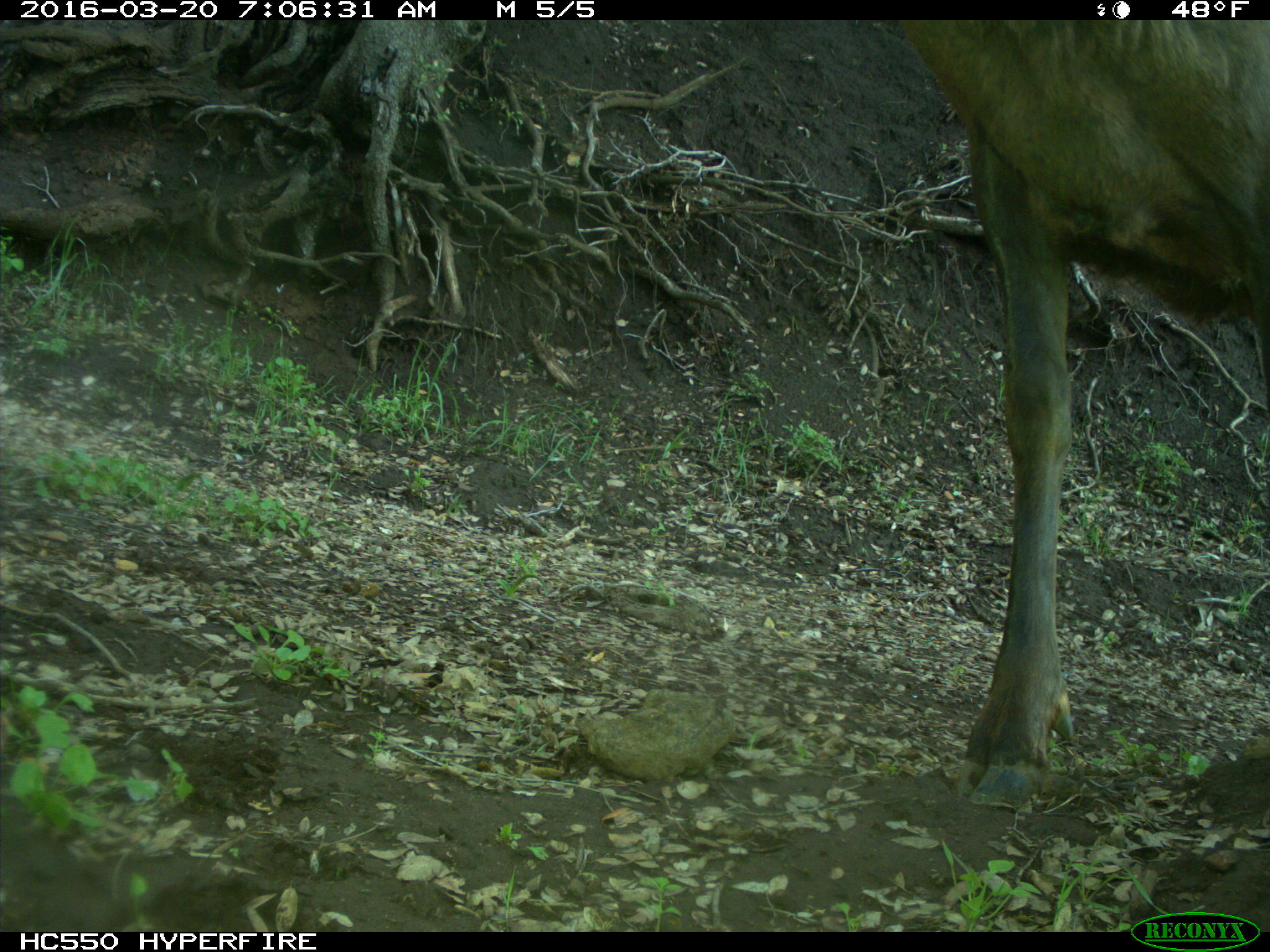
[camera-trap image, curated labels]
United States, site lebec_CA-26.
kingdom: Animalia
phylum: Chordata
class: Mammalia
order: Artiodactyla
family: Cervidae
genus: Cervus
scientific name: Cervus canadensis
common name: elk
Cervus canadensis (elk).